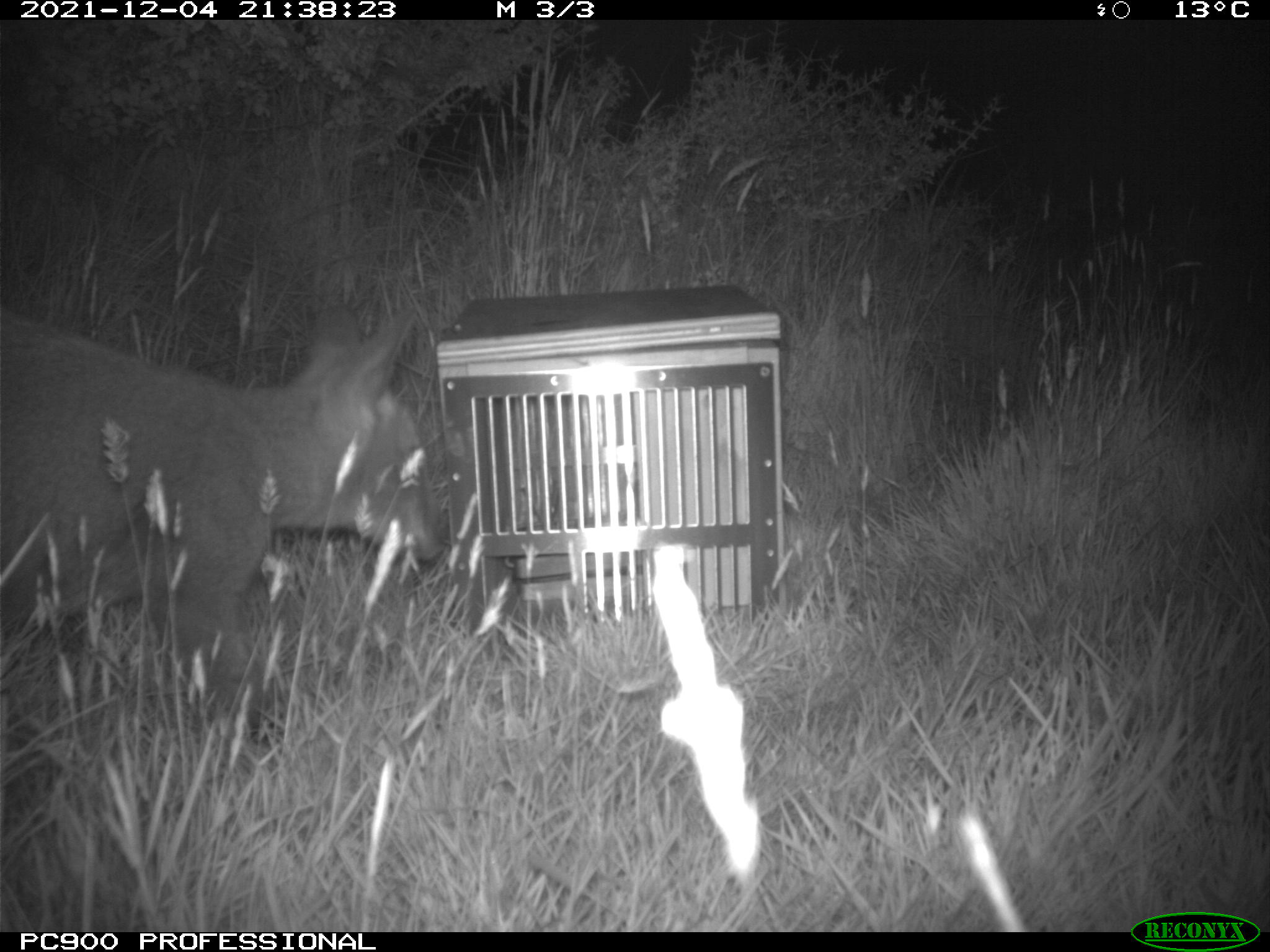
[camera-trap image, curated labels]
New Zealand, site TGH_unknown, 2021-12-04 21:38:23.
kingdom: Animalia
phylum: Chordata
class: Mammalia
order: Diprotodontia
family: Macropodidae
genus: Notamacropus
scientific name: Notamacropus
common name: wallaby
Wallaby (Notamacropus).